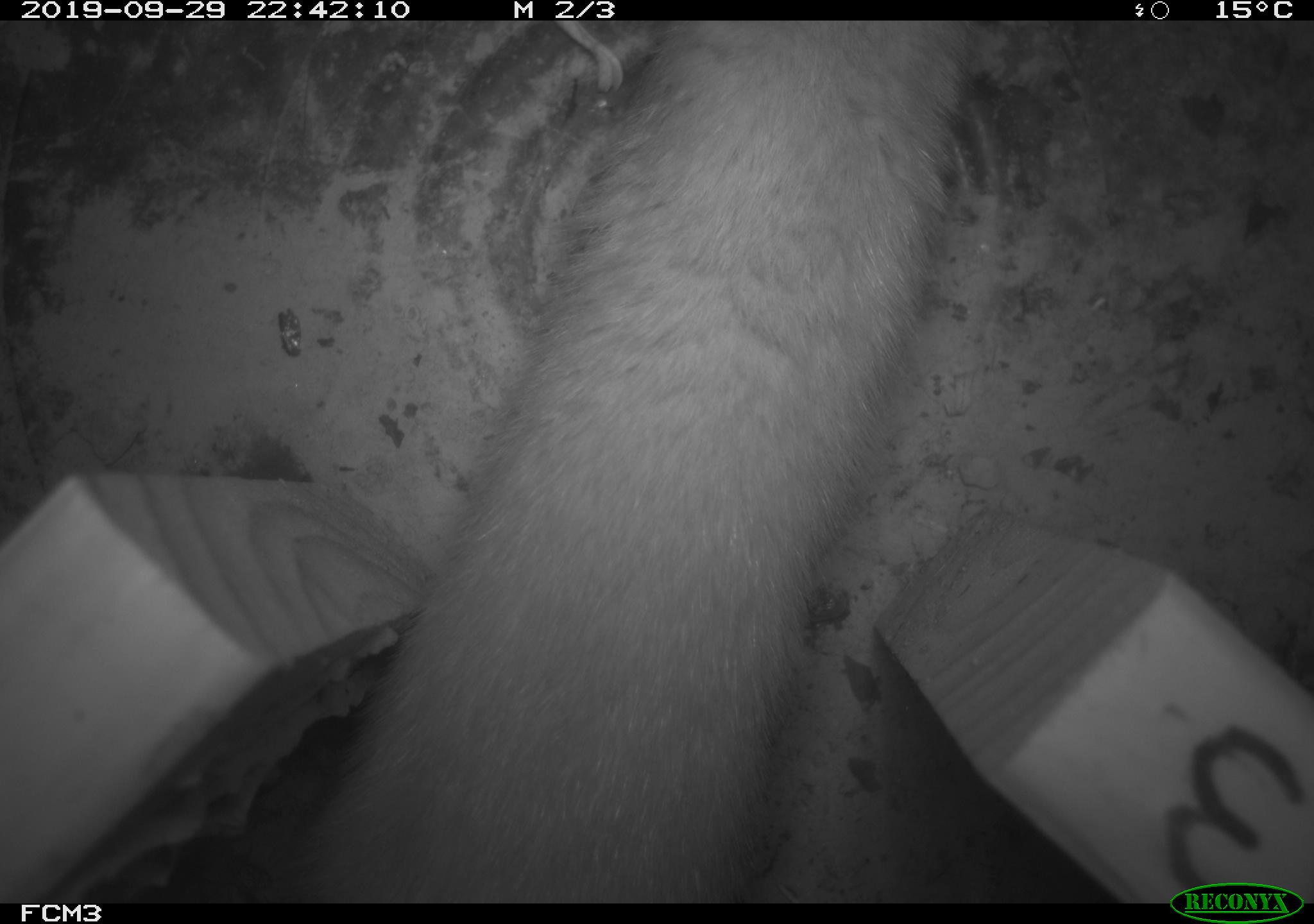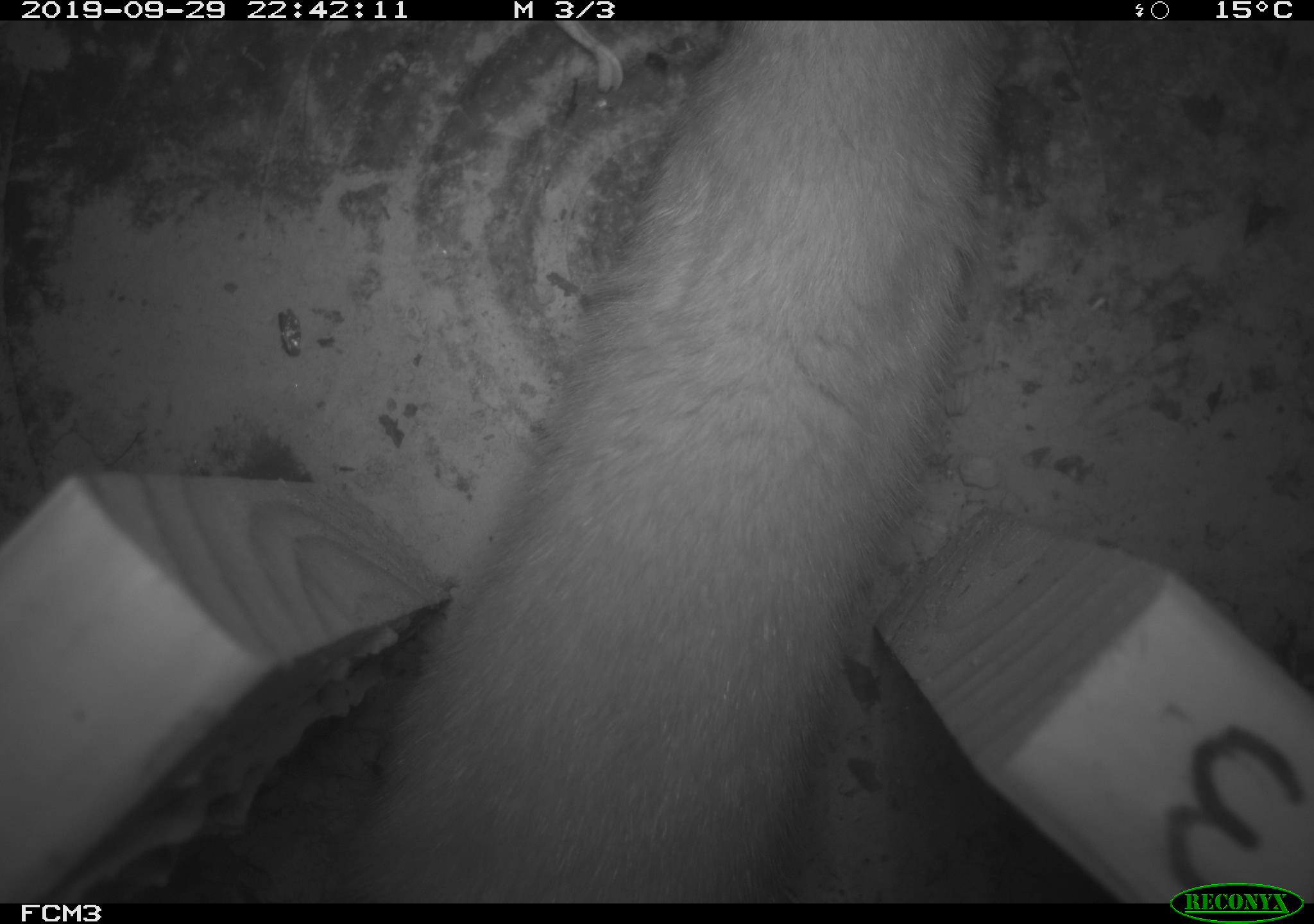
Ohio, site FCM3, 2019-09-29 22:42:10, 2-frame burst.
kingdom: Animalia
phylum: Chordata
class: Mammalia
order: Carnivora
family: Mustelidae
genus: Neogale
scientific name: Neogale frenata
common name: long-tailed weasel